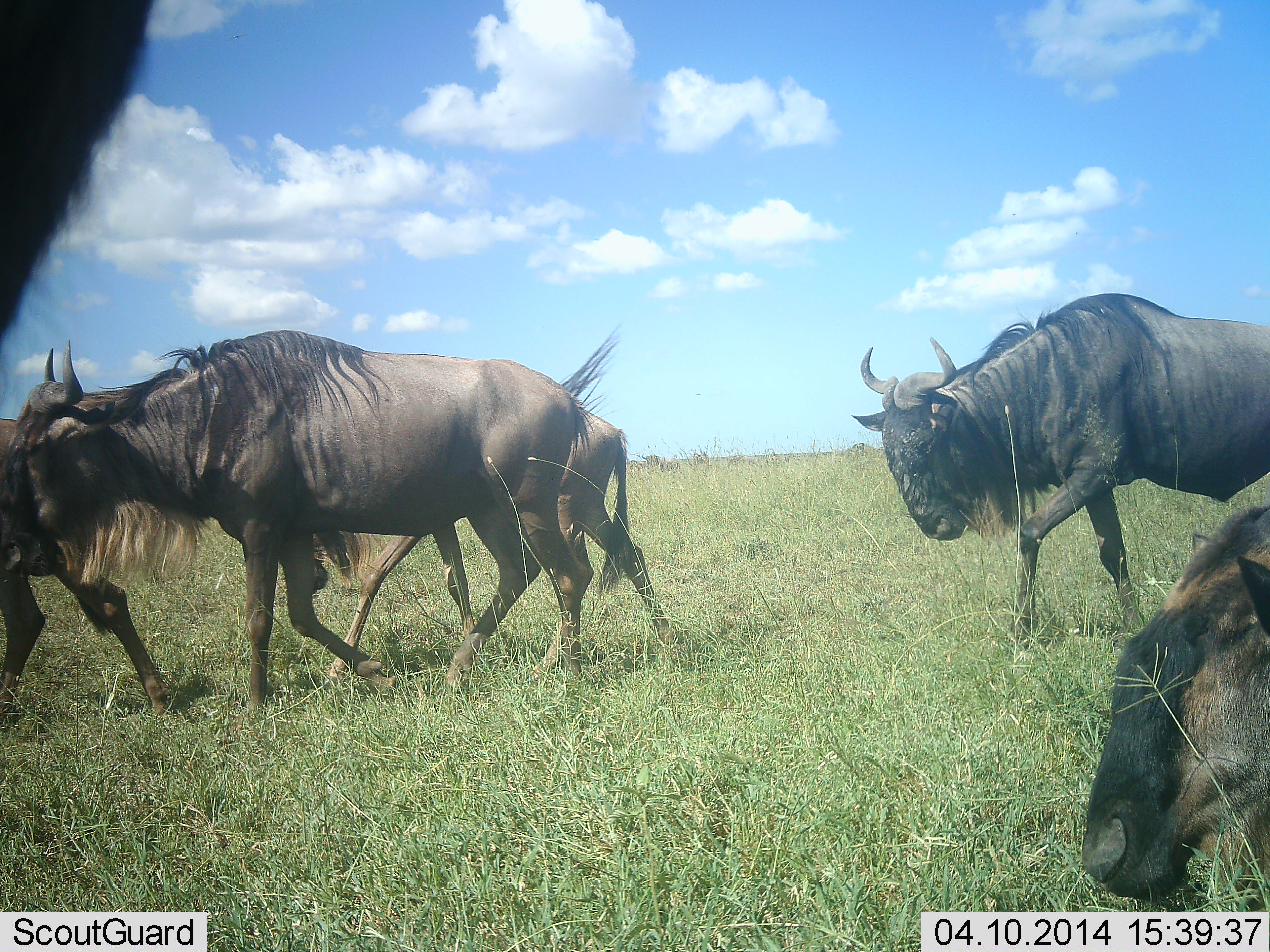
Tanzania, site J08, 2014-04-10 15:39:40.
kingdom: Animalia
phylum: Chordata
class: Mammalia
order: Artiodactyla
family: Bovidae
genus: Connochaetes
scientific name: Connochaetes taurinus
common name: blue wildebeest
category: wildebeest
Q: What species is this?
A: Wildebeest (blue wildebeest) (Connochaetes taurinus).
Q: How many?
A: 6.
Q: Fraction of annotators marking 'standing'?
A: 11%.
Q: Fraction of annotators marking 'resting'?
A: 0%.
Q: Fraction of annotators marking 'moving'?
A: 100%.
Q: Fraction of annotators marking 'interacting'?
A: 0%.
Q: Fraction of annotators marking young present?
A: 11%.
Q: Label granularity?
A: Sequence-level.